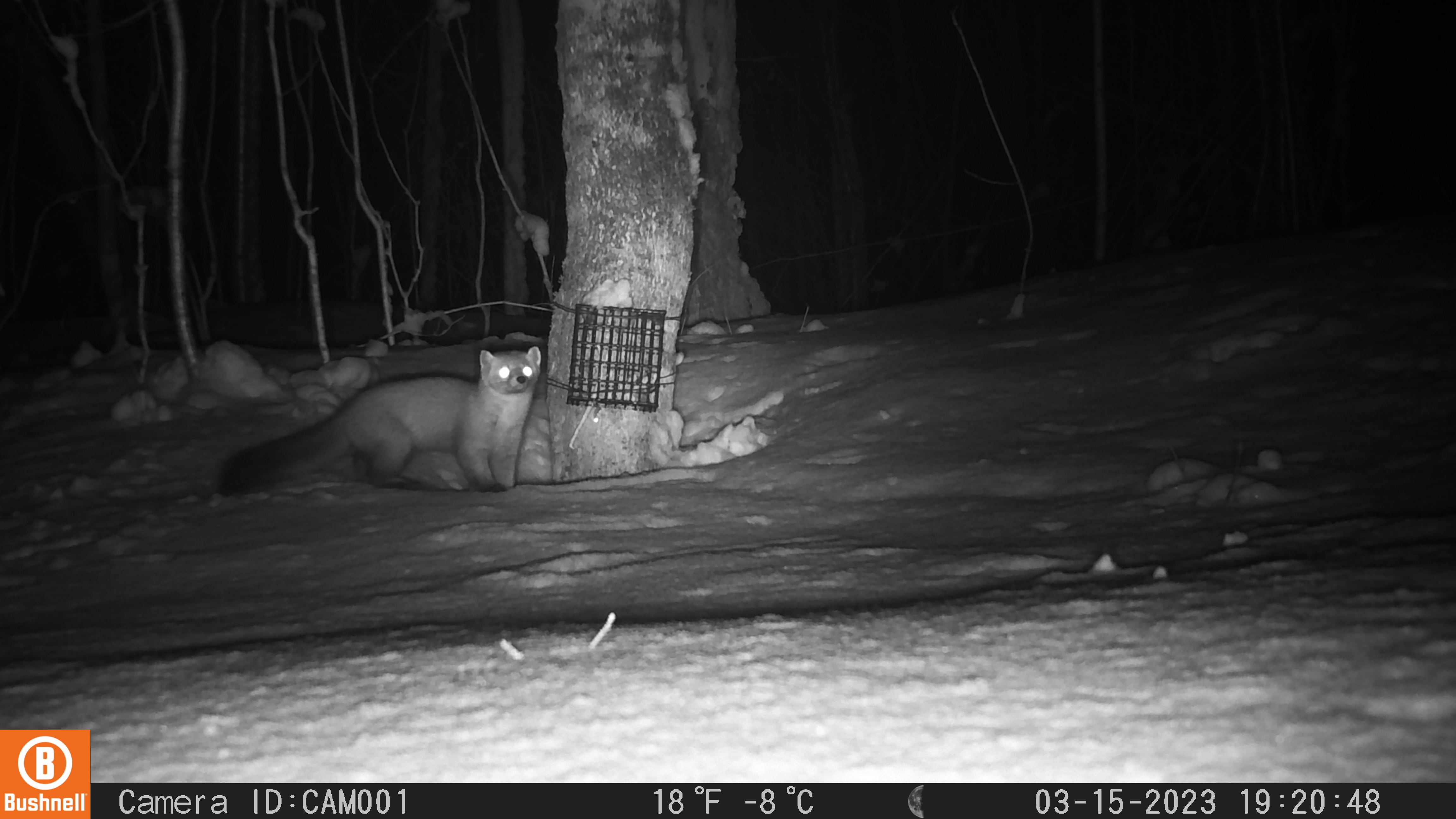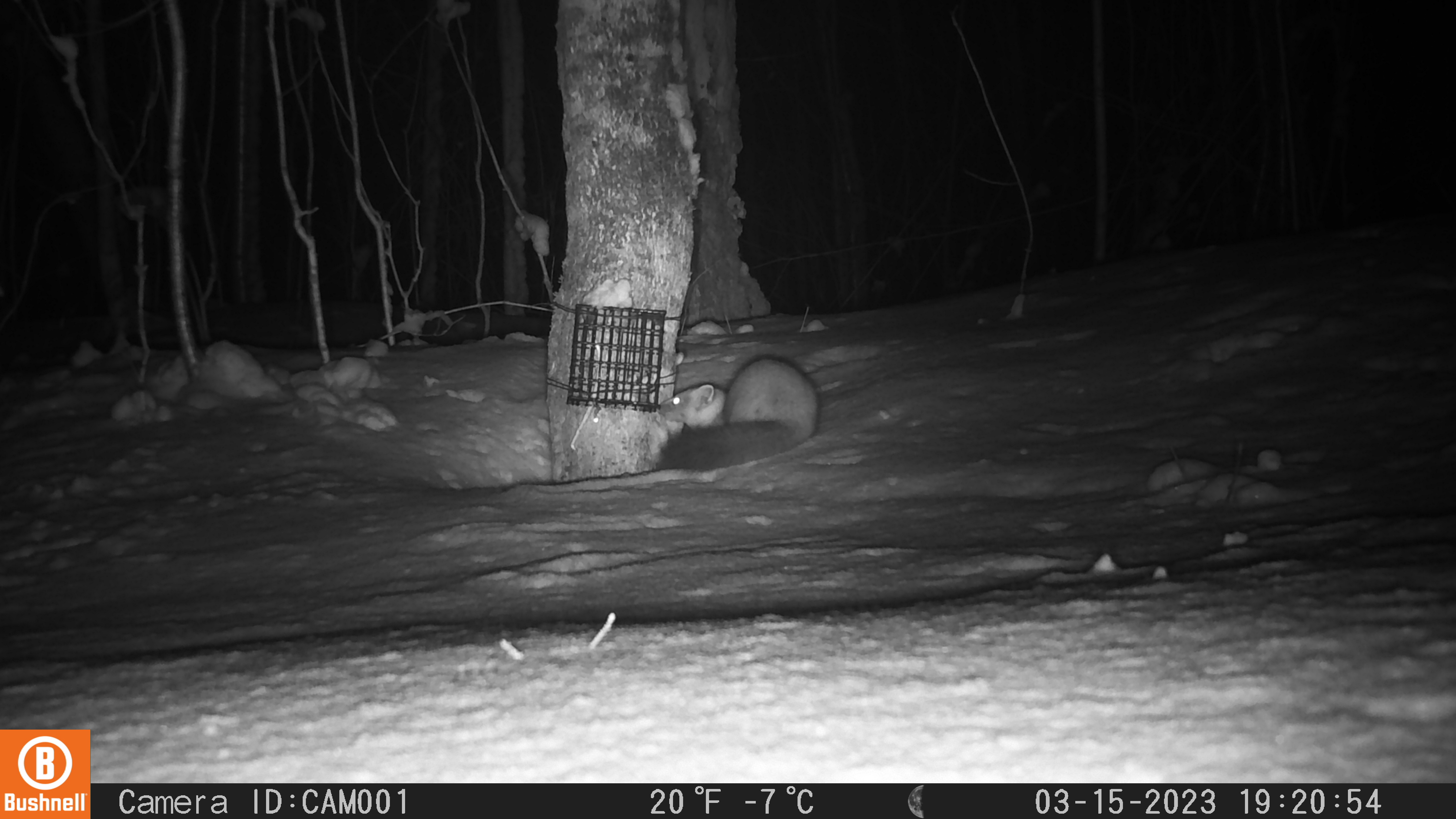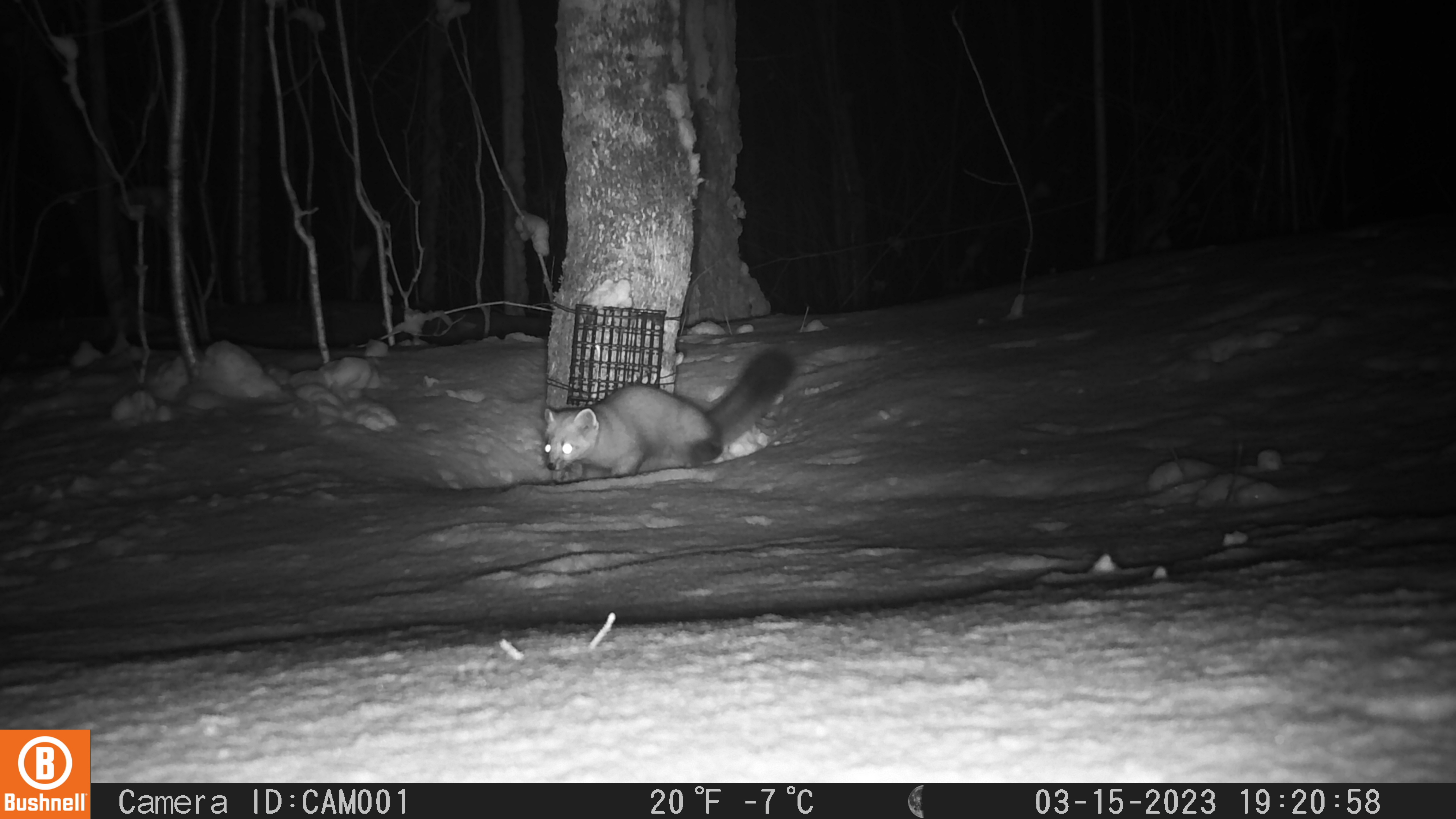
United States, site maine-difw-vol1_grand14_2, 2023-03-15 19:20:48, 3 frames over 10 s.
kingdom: Animalia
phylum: Chordata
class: Mammalia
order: Carnivora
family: Mustelidae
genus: Martes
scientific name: Martes americana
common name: american marten